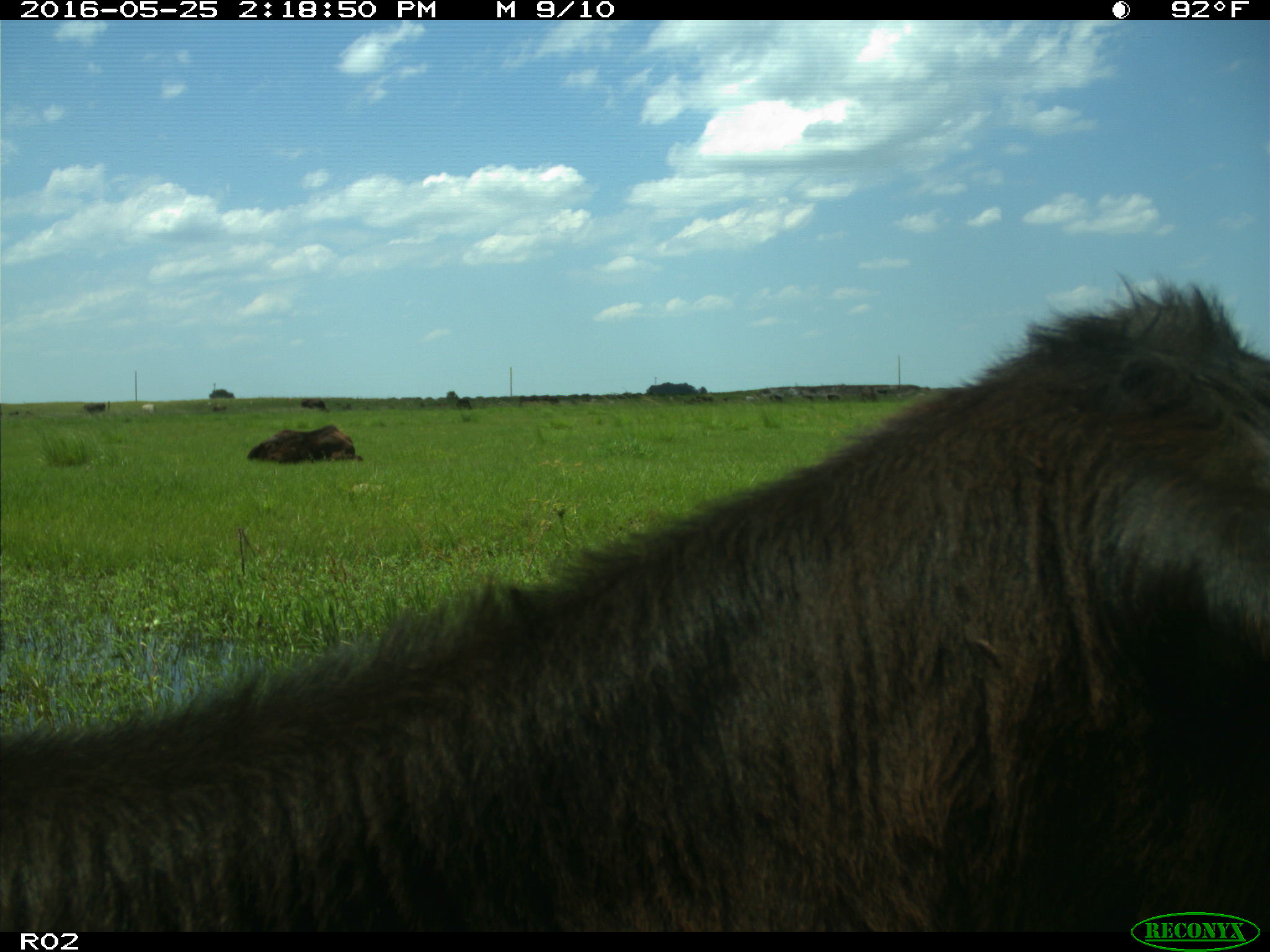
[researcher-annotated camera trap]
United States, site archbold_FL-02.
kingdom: Animalia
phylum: Chordata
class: Mammalia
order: Artiodactyla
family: Bovidae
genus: Bos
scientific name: Bos taurus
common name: domestic cow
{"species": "Bos taurus (domestic cow)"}